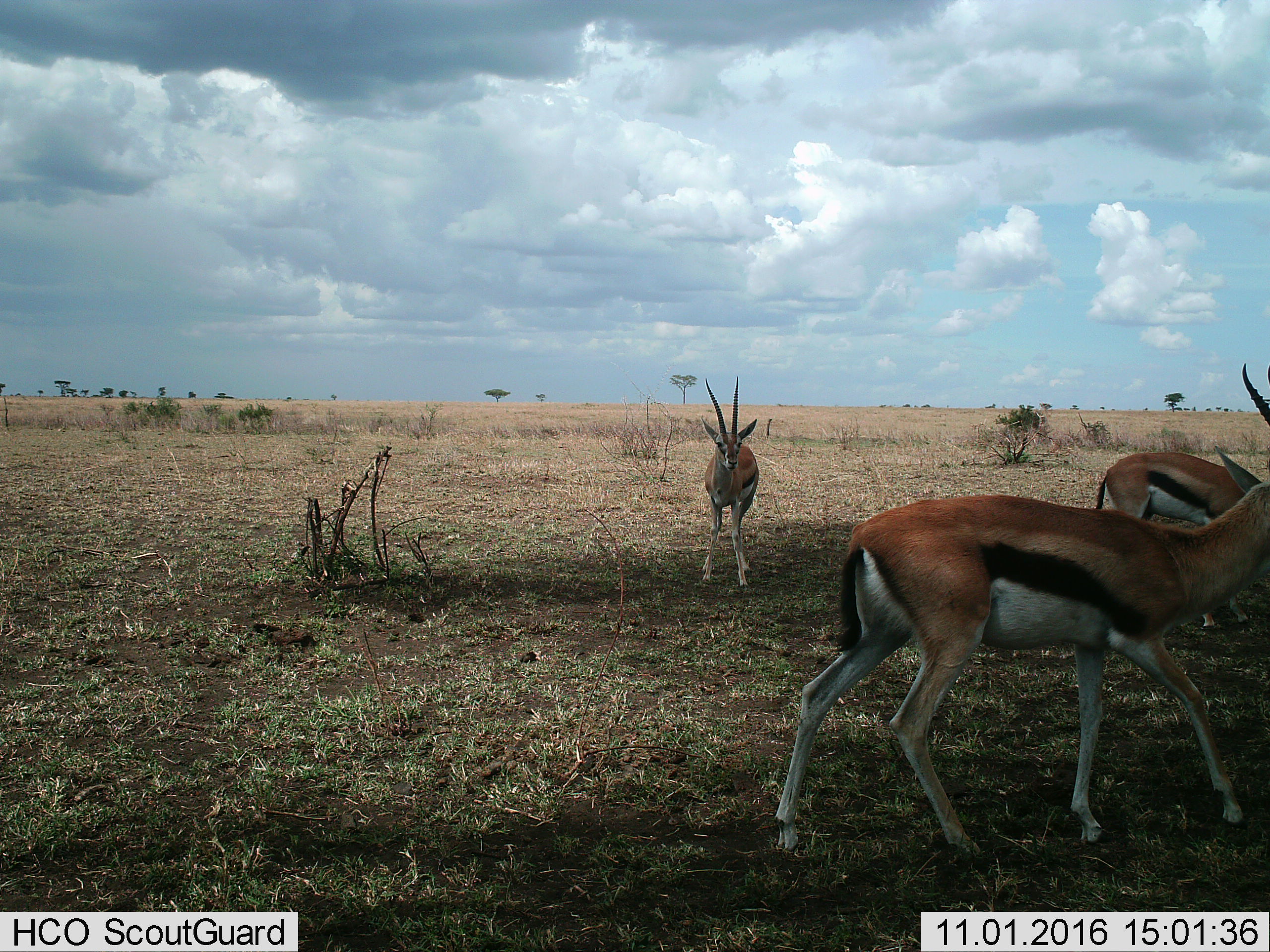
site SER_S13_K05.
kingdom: Animalia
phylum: Chordata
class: Mammalia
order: Artiodactyla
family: Bovidae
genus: Eudorcas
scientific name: Eudorcas thomsonii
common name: thomson's gazelle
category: gazellethomsons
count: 3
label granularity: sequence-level